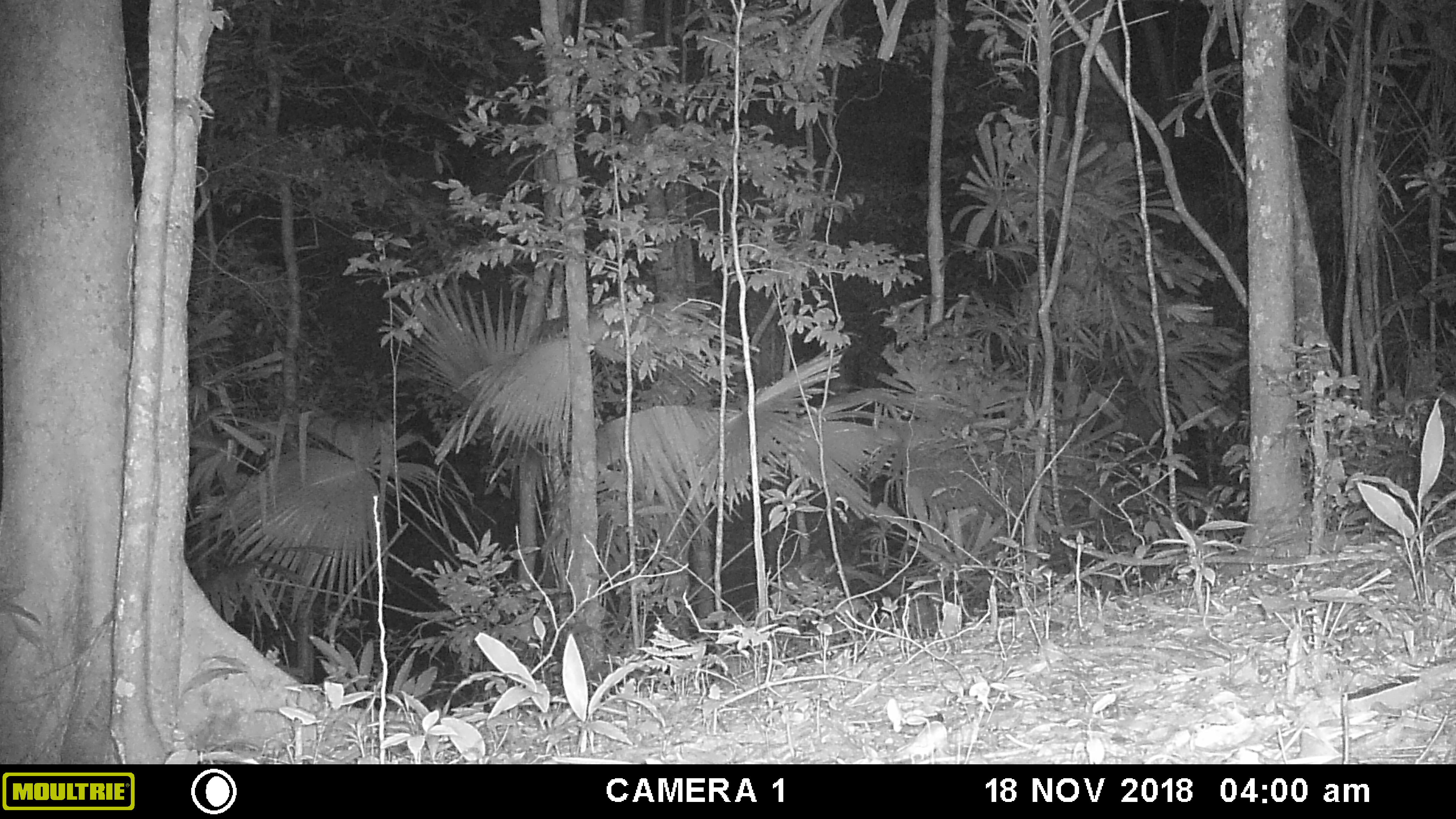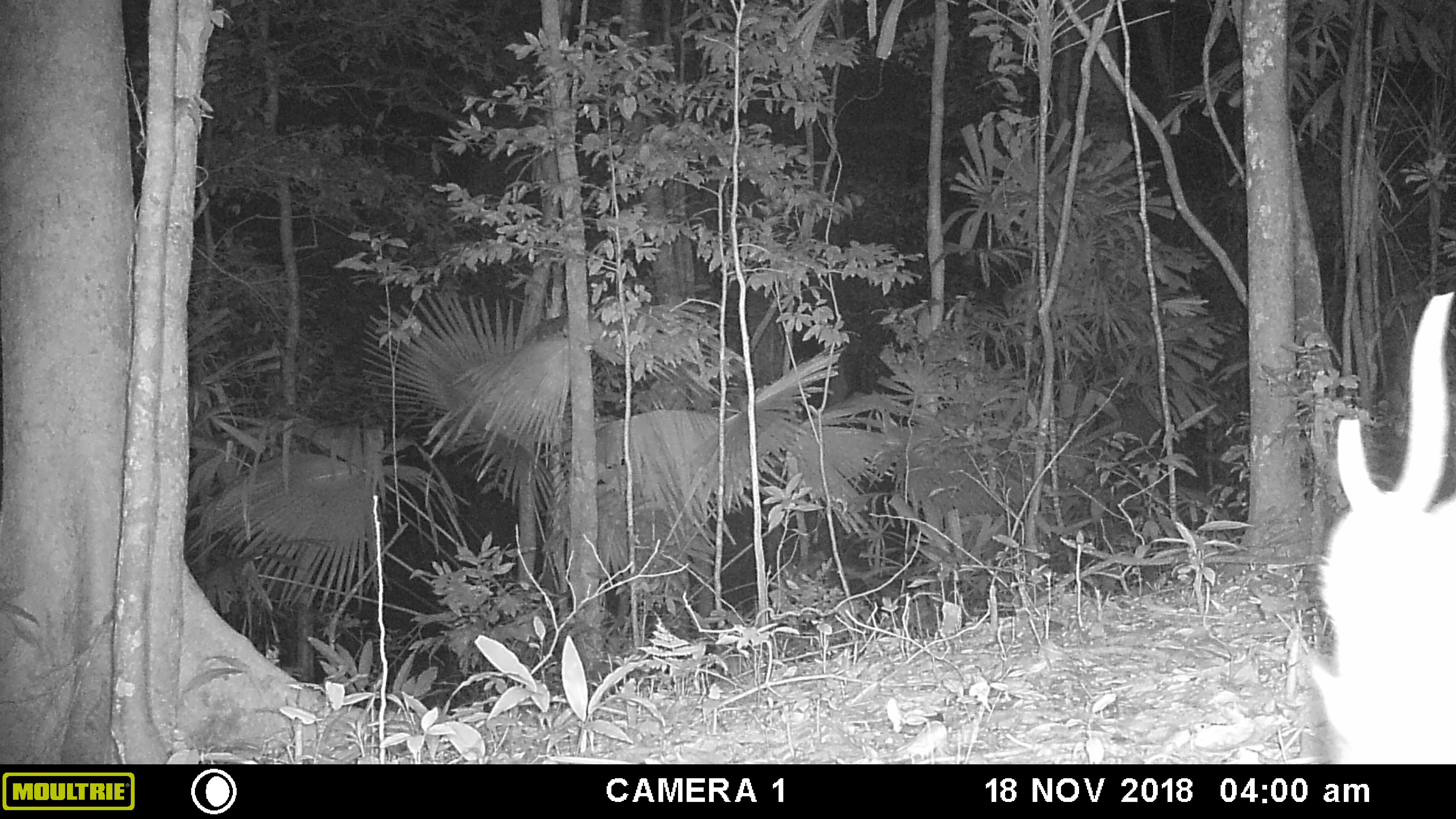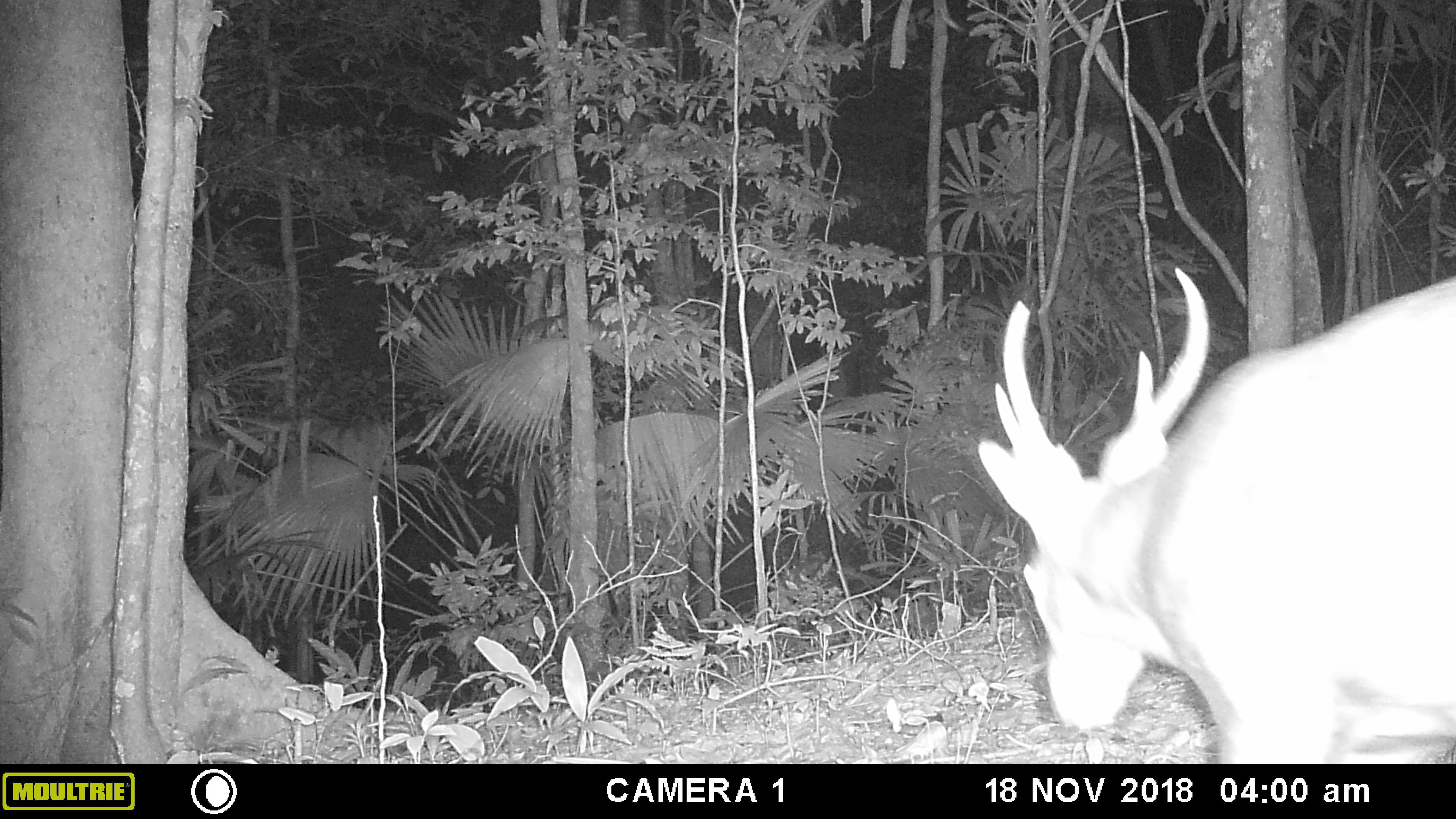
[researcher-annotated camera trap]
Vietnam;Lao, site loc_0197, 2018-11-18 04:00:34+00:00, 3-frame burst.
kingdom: Animalia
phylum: Chordata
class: Mammalia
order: Artiodactyla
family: Cervidae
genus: Muntiacus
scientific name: Muntiacus vuquangensis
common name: large-antlered muntjac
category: large antlered muntjac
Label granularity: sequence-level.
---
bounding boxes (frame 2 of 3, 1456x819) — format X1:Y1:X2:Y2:
large antlered muntjac: 1305:289:1454:765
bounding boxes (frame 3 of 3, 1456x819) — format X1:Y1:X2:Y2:
large antlered muntjac: 976:264:1456:763